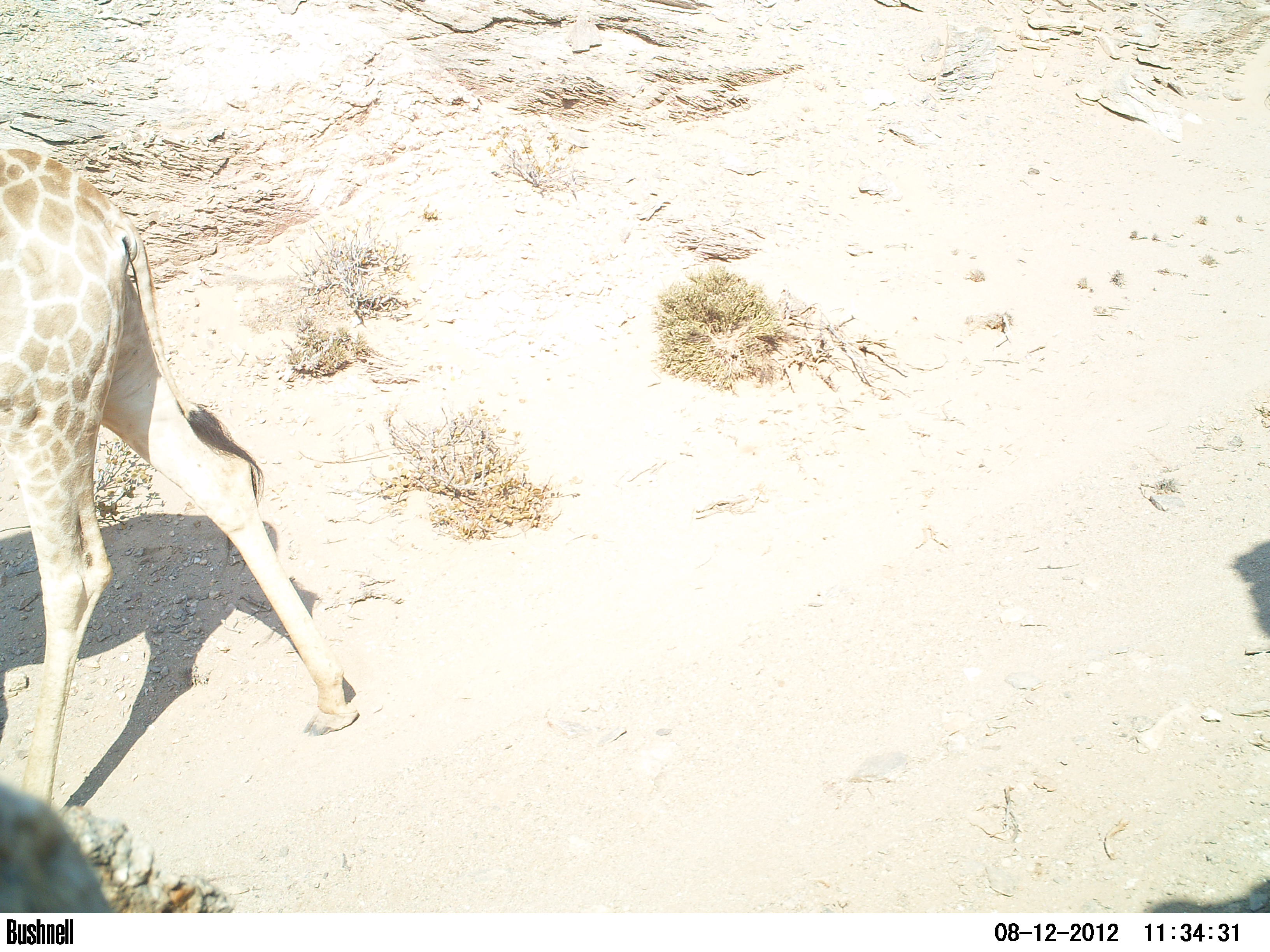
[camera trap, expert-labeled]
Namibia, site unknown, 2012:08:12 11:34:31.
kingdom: Animalia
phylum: Chordata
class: Mammalia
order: Artiodactyla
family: Giraffidae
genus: Giraffa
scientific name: Giraffa camelopardalis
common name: giraffe